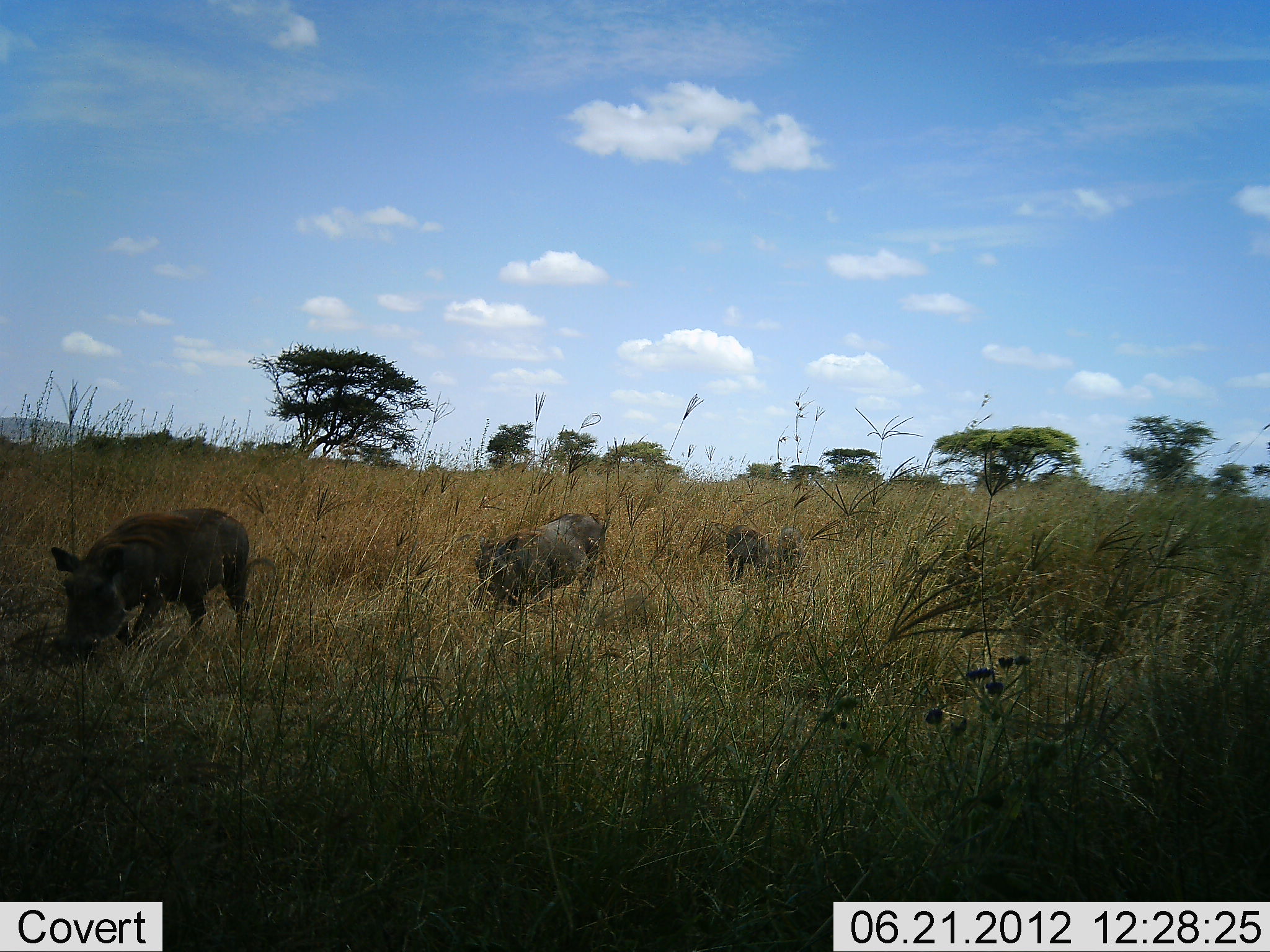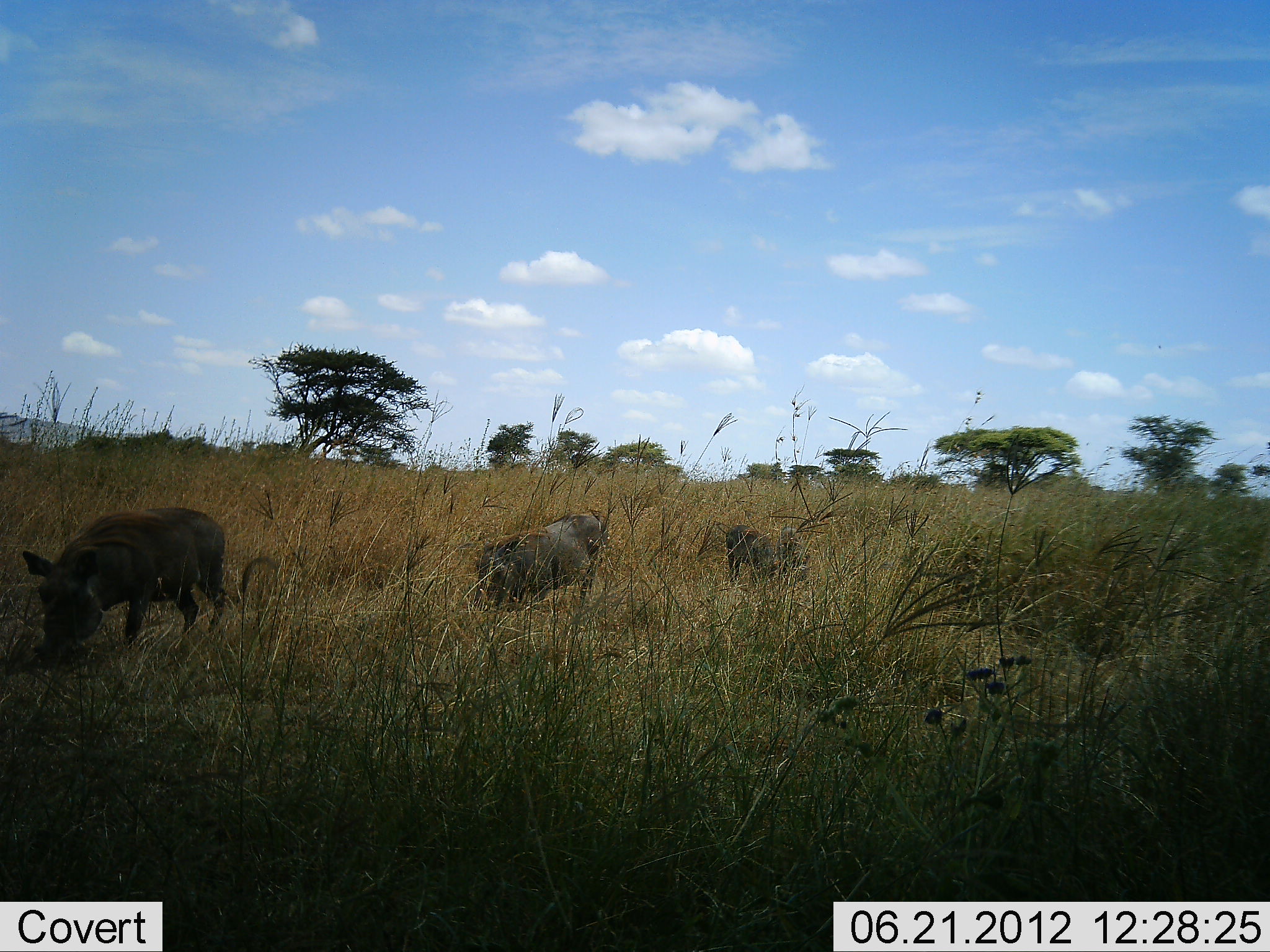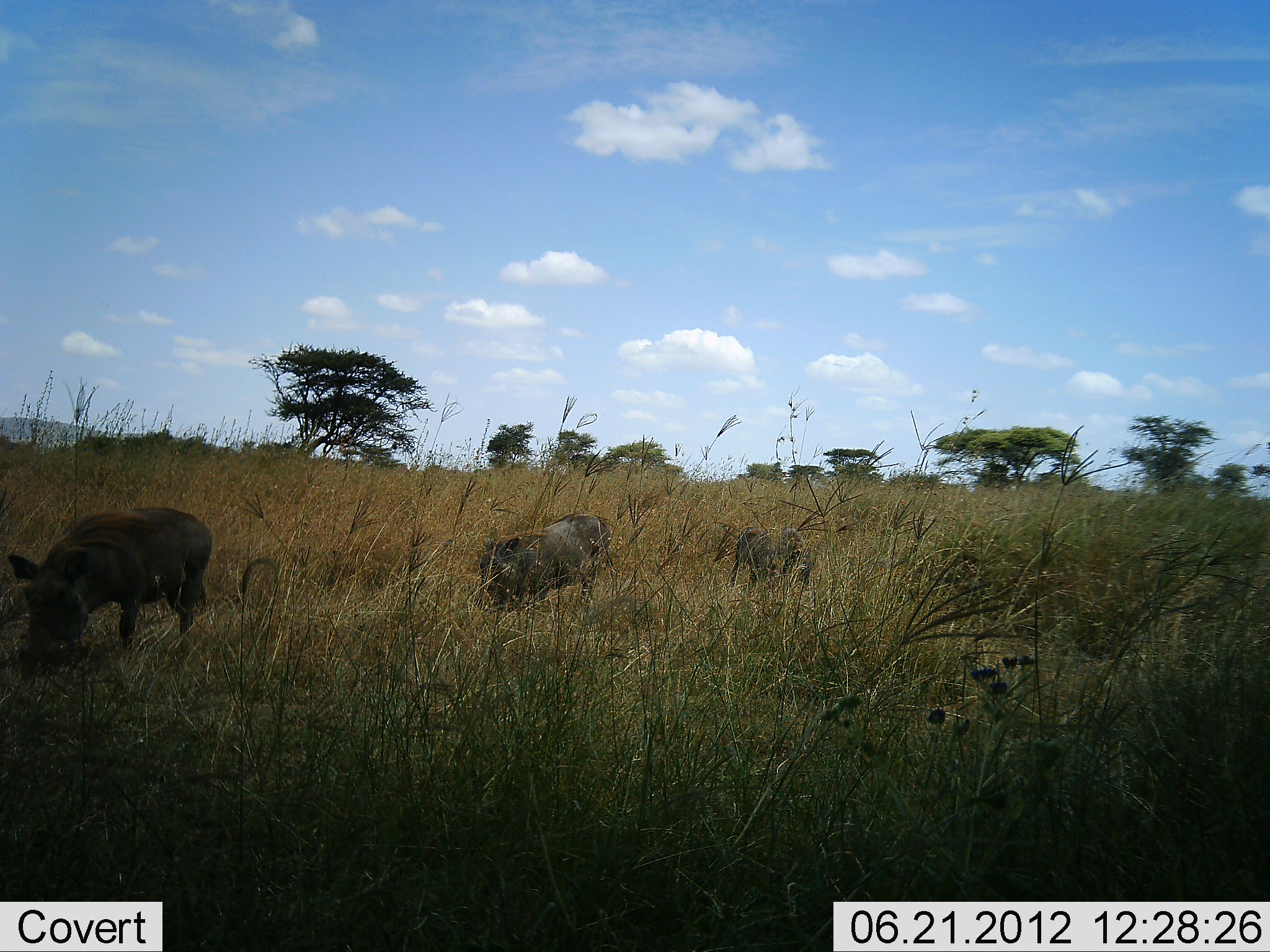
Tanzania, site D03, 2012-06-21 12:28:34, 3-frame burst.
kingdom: Animalia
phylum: Chordata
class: Mammalia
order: Artiodactyla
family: Suidae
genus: Phacochoerus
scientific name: Phacochoerus africanus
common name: warthog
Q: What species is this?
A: Warthog (Phacochoerus africanus).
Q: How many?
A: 3.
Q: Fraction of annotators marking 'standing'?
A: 30%.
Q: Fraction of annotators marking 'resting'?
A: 0%.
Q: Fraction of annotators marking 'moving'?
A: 50%.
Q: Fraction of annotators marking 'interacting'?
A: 0%.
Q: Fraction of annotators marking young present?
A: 10%.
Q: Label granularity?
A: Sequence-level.